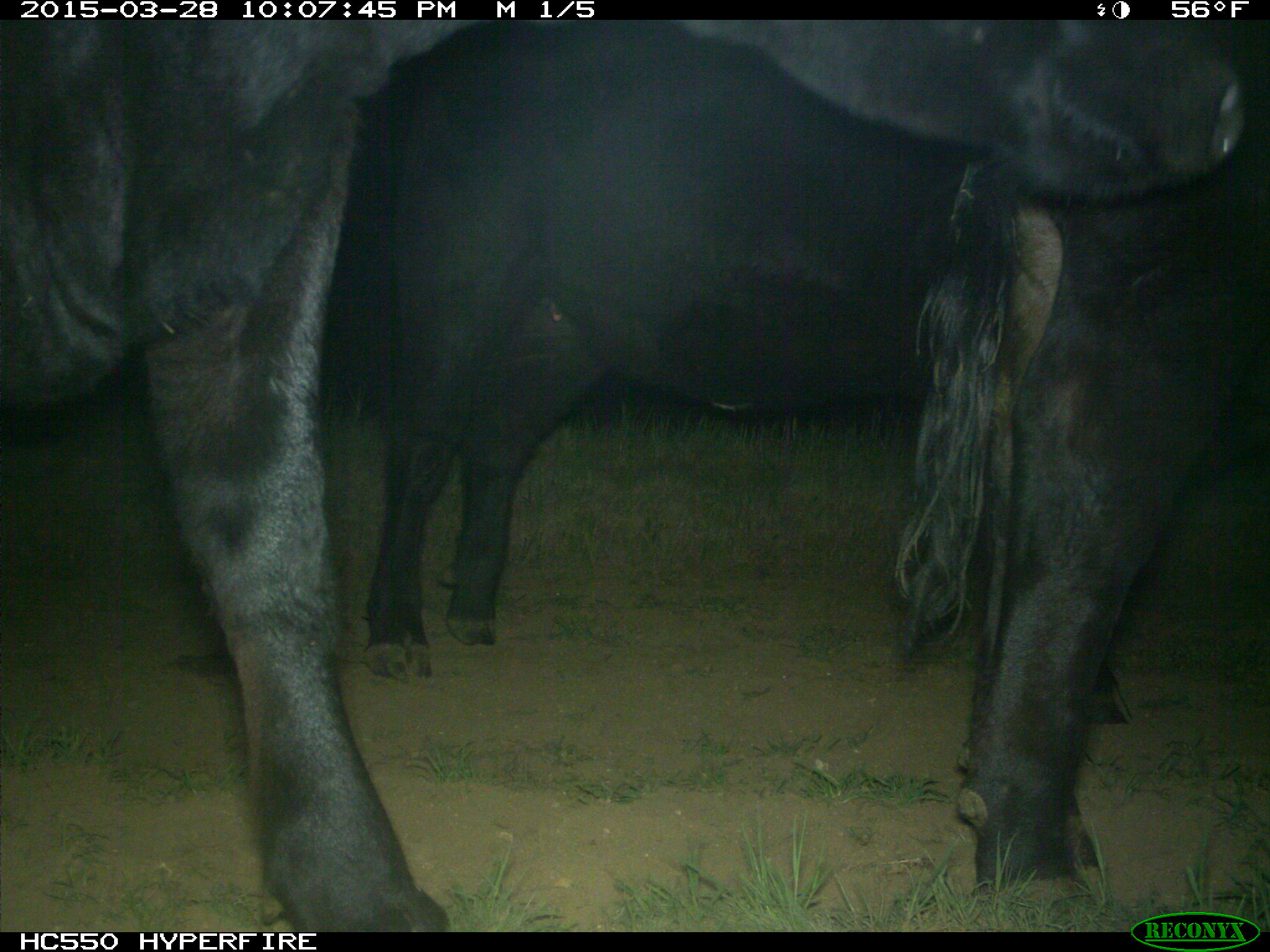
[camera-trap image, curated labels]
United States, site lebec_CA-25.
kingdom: Animalia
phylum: Chordata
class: Mammalia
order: Artiodactyla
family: Bovidae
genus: Bos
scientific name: Bos taurus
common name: domestic cow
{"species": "Bos taurus (domestic cow)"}